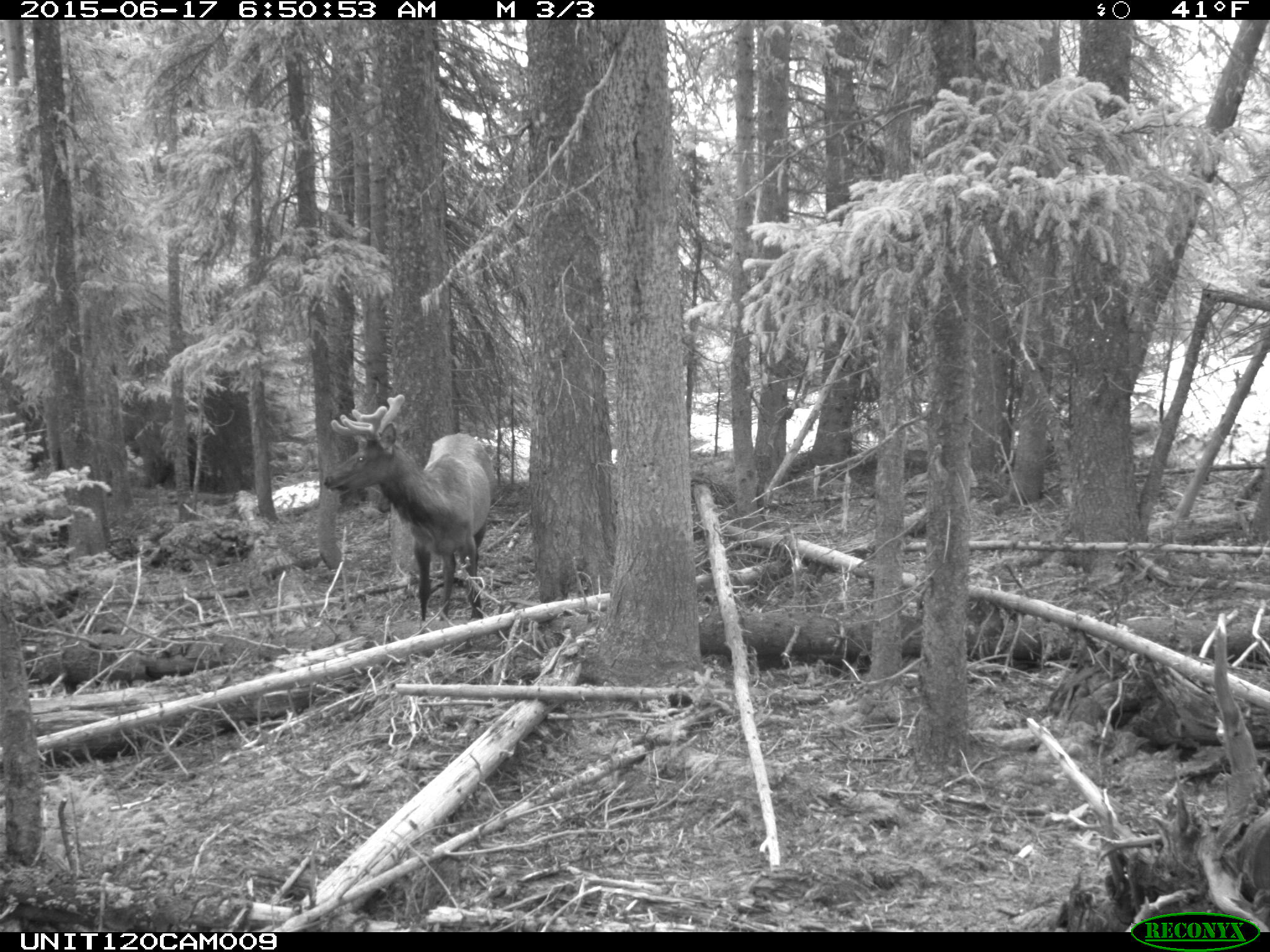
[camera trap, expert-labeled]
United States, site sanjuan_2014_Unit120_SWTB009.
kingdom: Animalia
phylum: Chordata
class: Mammalia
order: Artiodactyla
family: Cervidae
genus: Cervus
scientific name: Cervus elaphus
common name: red deer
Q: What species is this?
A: Cervus elaphus (red deer).